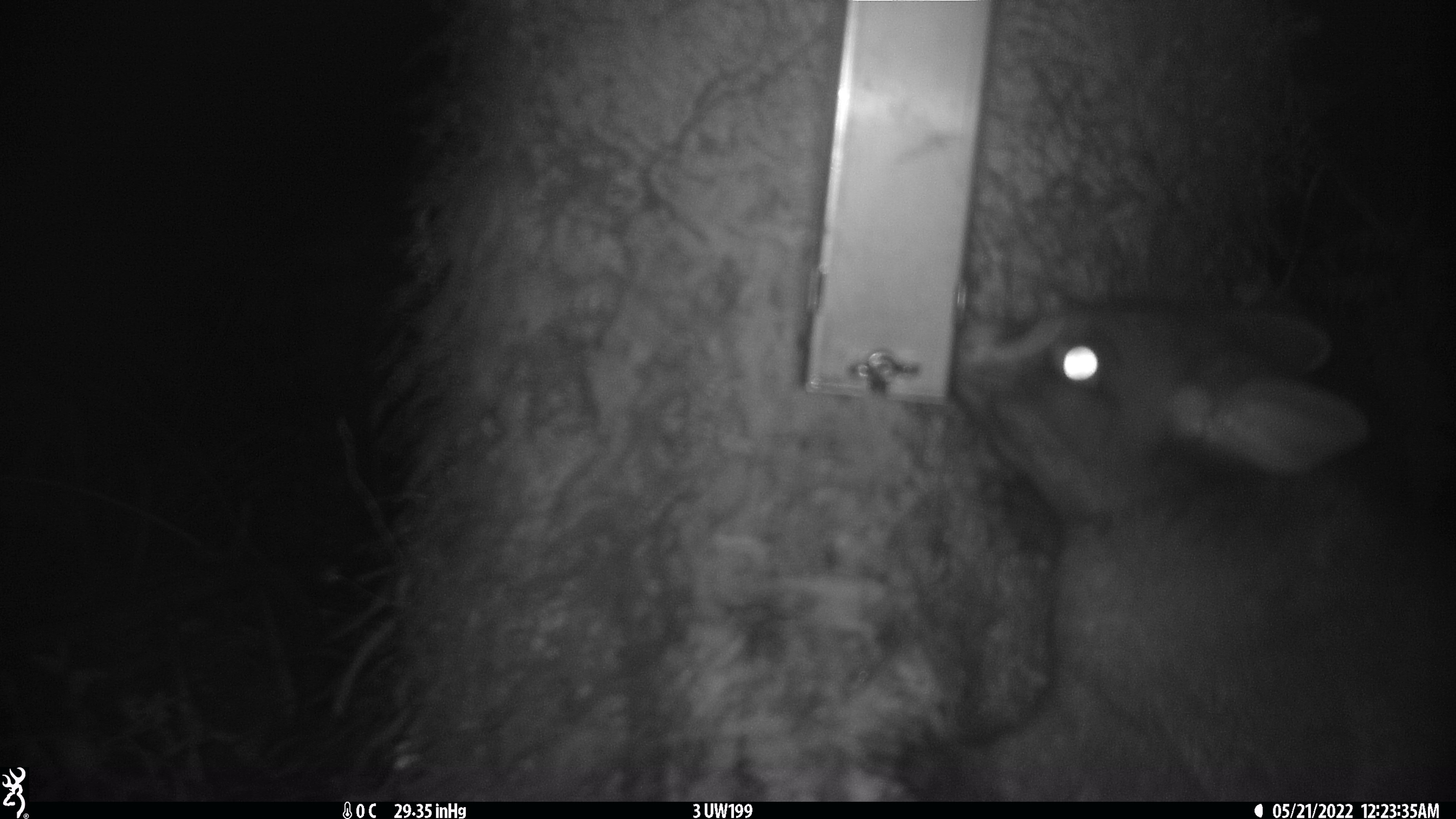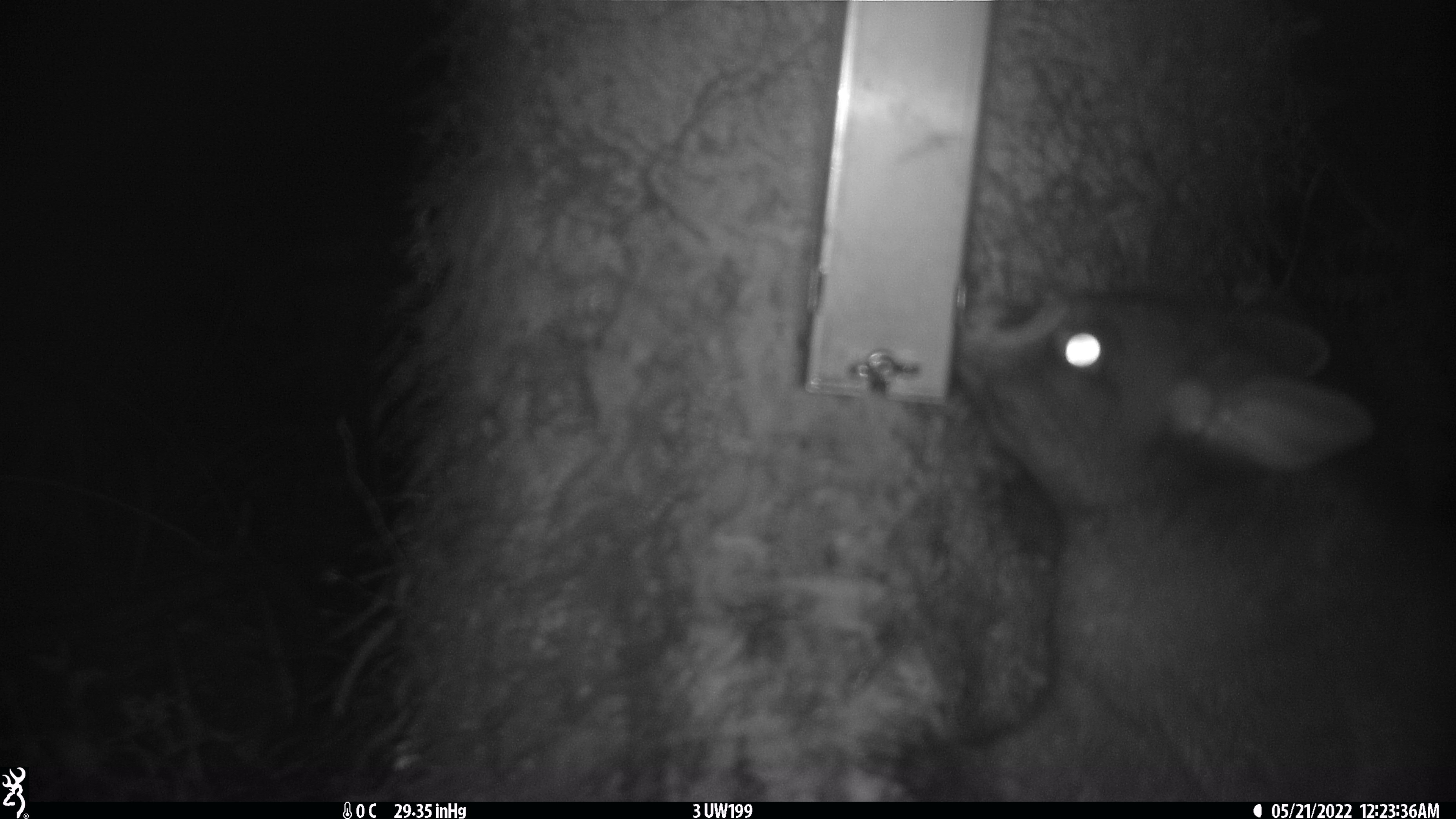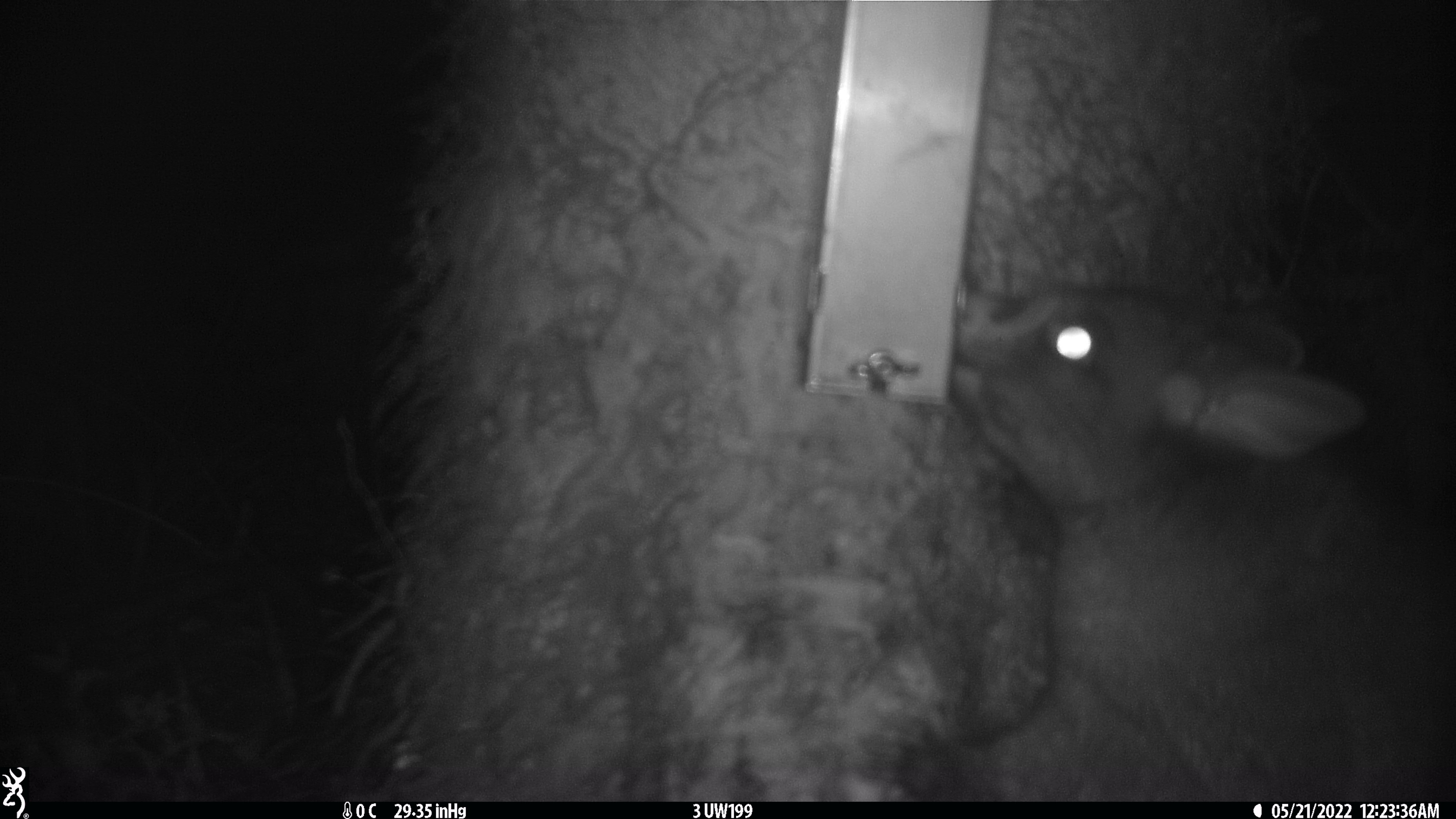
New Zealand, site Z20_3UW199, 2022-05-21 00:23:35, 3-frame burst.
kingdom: Animalia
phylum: Chordata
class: Mammalia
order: Diprotodontia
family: Phalangeridae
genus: Trichosurus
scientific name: Trichosurus vulpecula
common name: common brushtail possum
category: possum